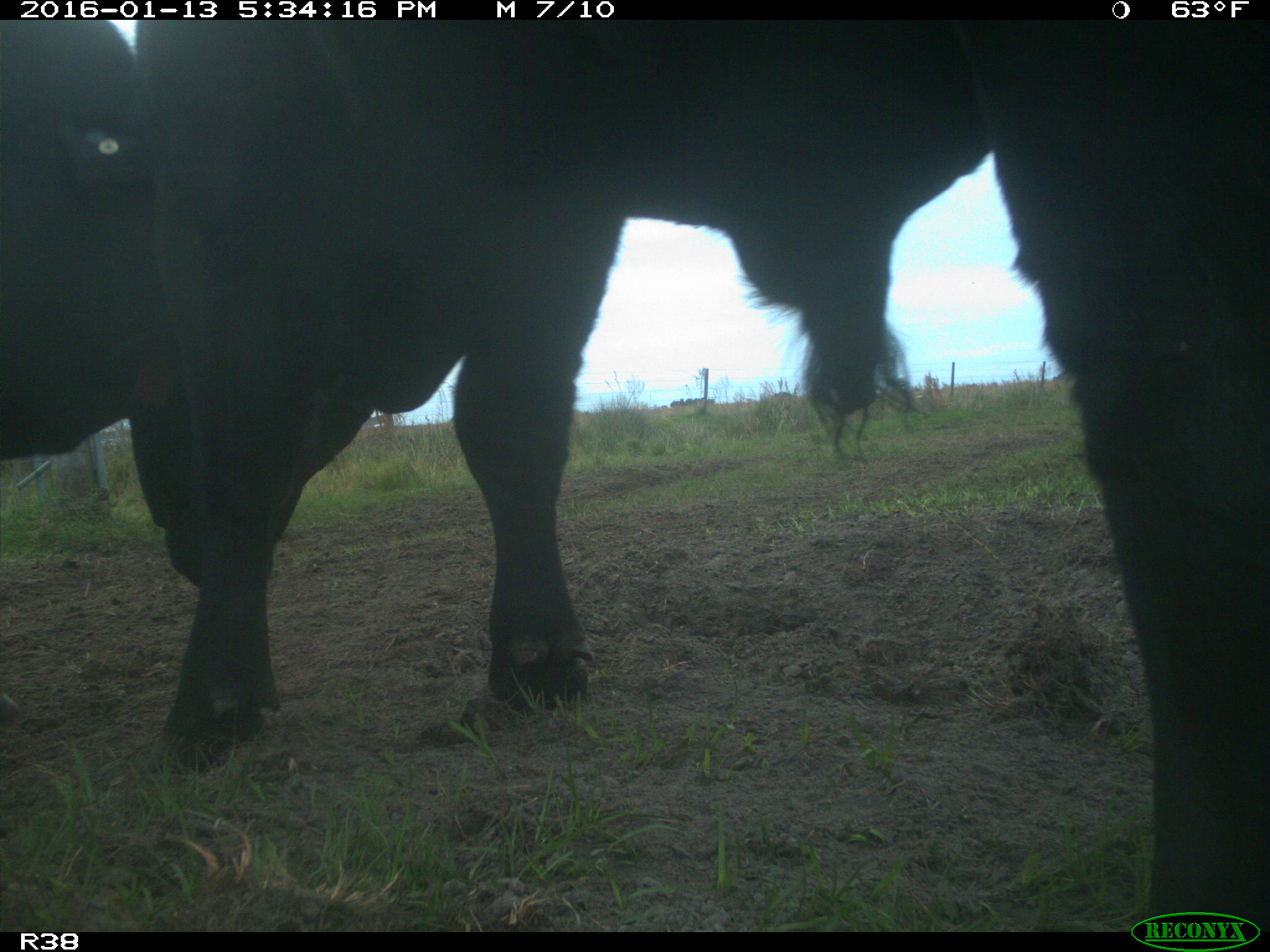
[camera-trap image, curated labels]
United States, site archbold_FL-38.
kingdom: Animalia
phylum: Chordata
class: Mammalia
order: Artiodactyla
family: Bovidae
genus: Bos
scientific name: Bos taurus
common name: domestic cow